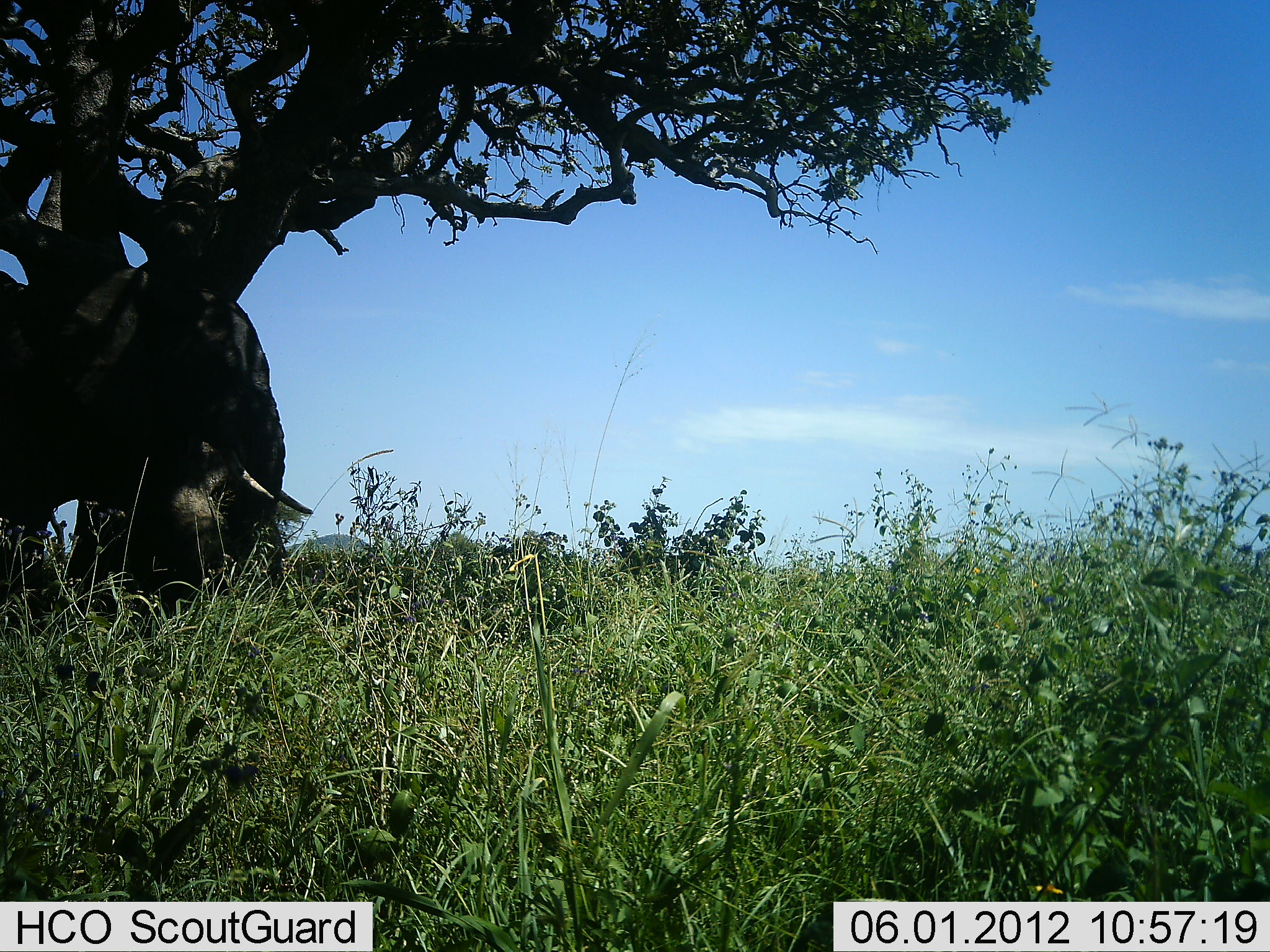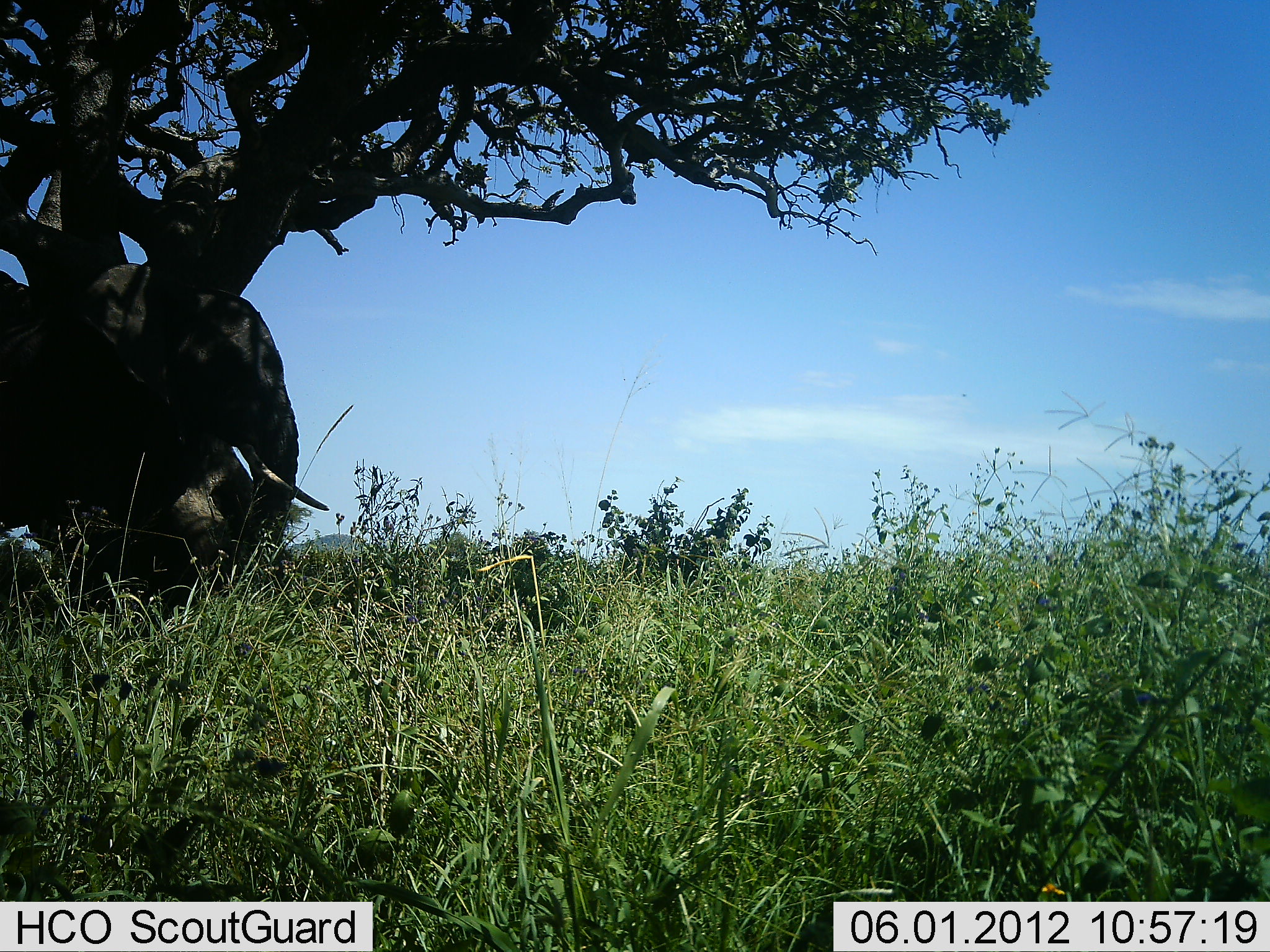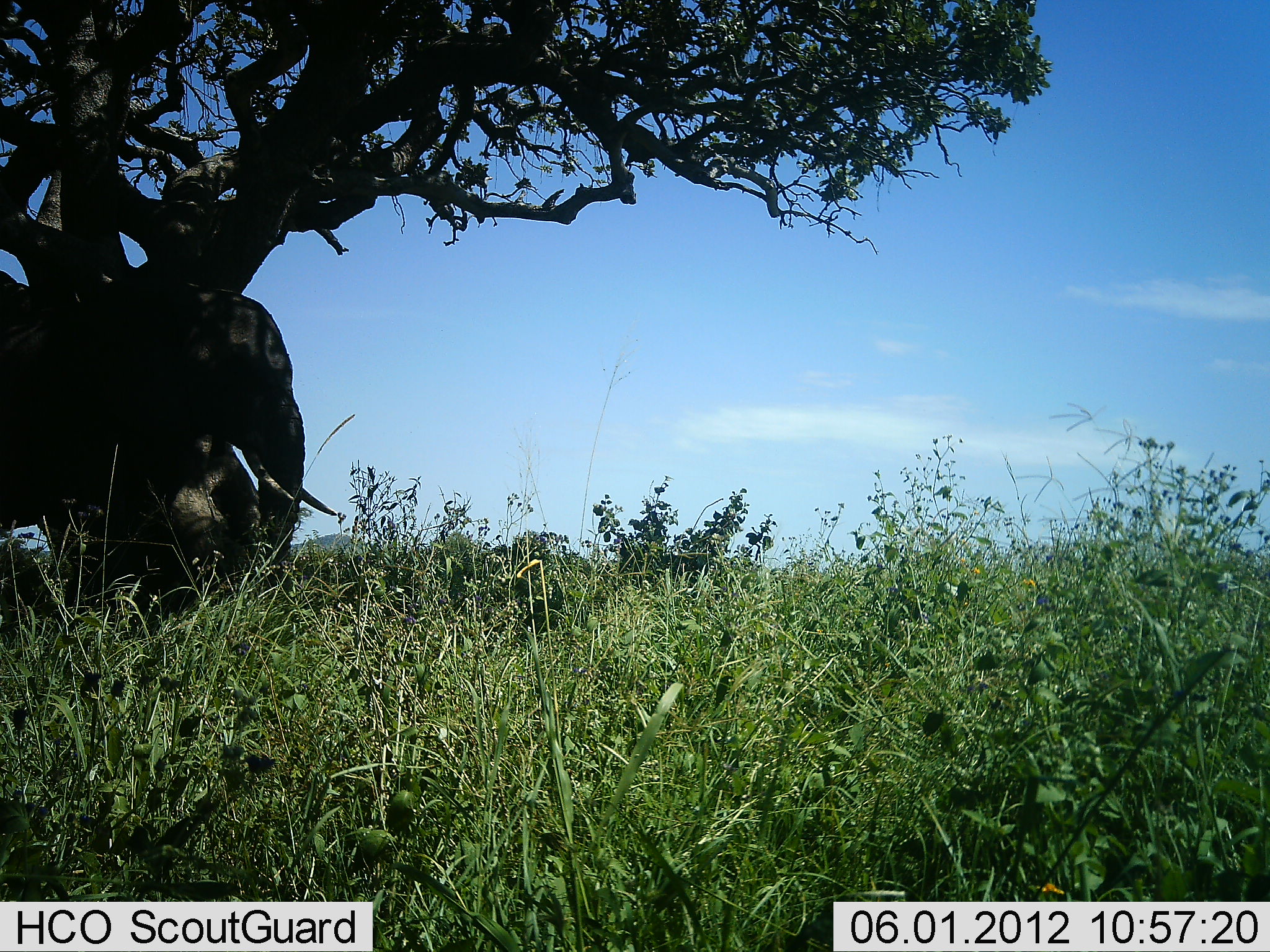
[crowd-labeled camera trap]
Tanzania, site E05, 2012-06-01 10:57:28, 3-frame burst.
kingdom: Animalia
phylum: Chordata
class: Mammalia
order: Proboscidea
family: Elephantidae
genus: Loxodonta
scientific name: Loxodonta africana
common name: african bush elephant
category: elephant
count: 1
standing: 60%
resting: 0%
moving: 40%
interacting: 10%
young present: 10%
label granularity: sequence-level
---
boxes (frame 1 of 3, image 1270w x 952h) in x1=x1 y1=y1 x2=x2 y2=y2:
animal: x1=0 y1=261 x2=313 y2=628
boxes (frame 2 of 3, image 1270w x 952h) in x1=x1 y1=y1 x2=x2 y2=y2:
animal: x1=0 y1=261 x2=331 y2=640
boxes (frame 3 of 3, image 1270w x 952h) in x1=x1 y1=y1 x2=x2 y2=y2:
animal: x1=0 y1=269 x2=339 y2=636